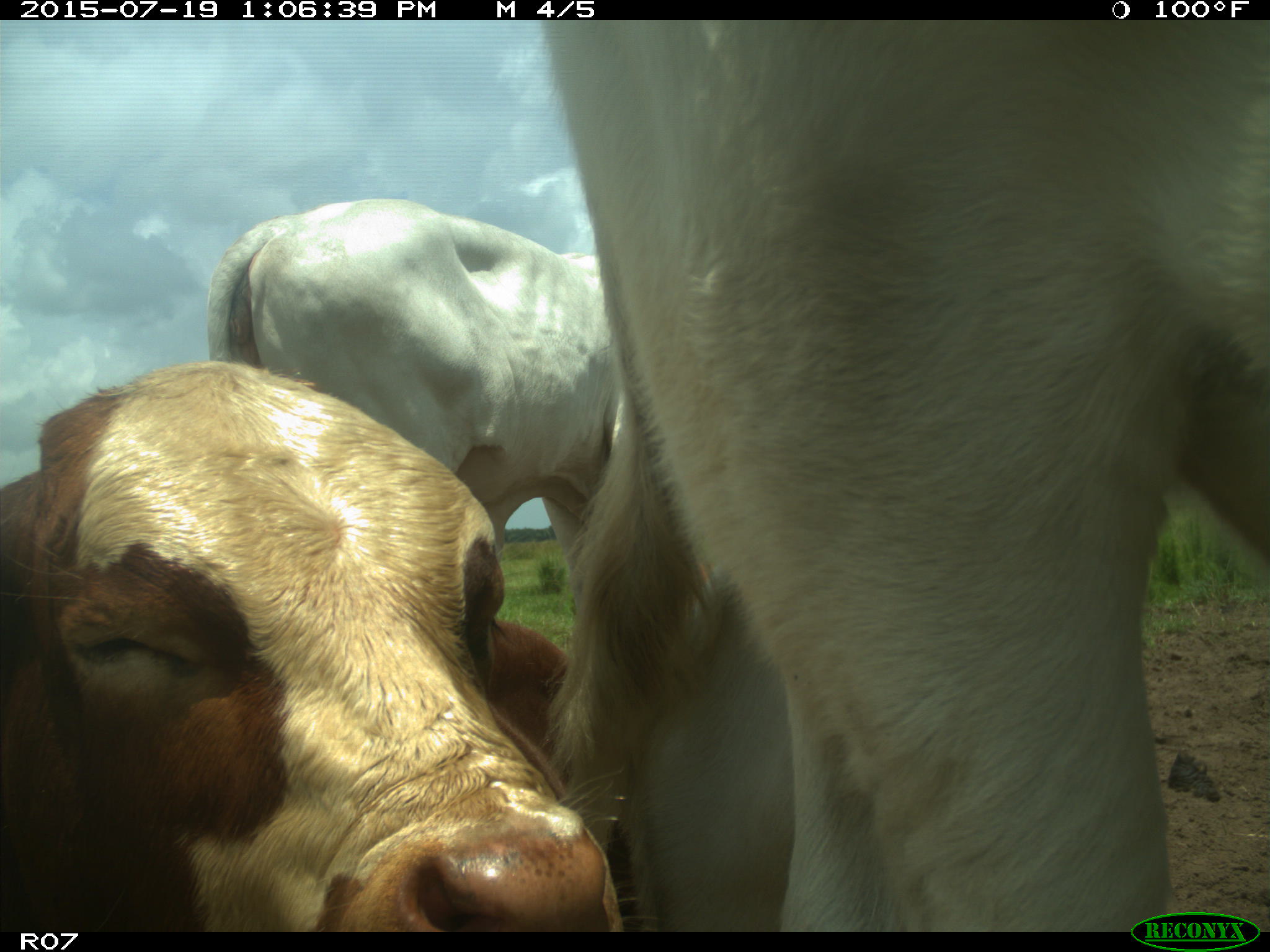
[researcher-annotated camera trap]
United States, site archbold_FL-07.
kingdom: Animalia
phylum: Chordata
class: Mammalia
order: Artiodactyla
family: Bovidae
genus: Bos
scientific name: Bos taurus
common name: domestic cow